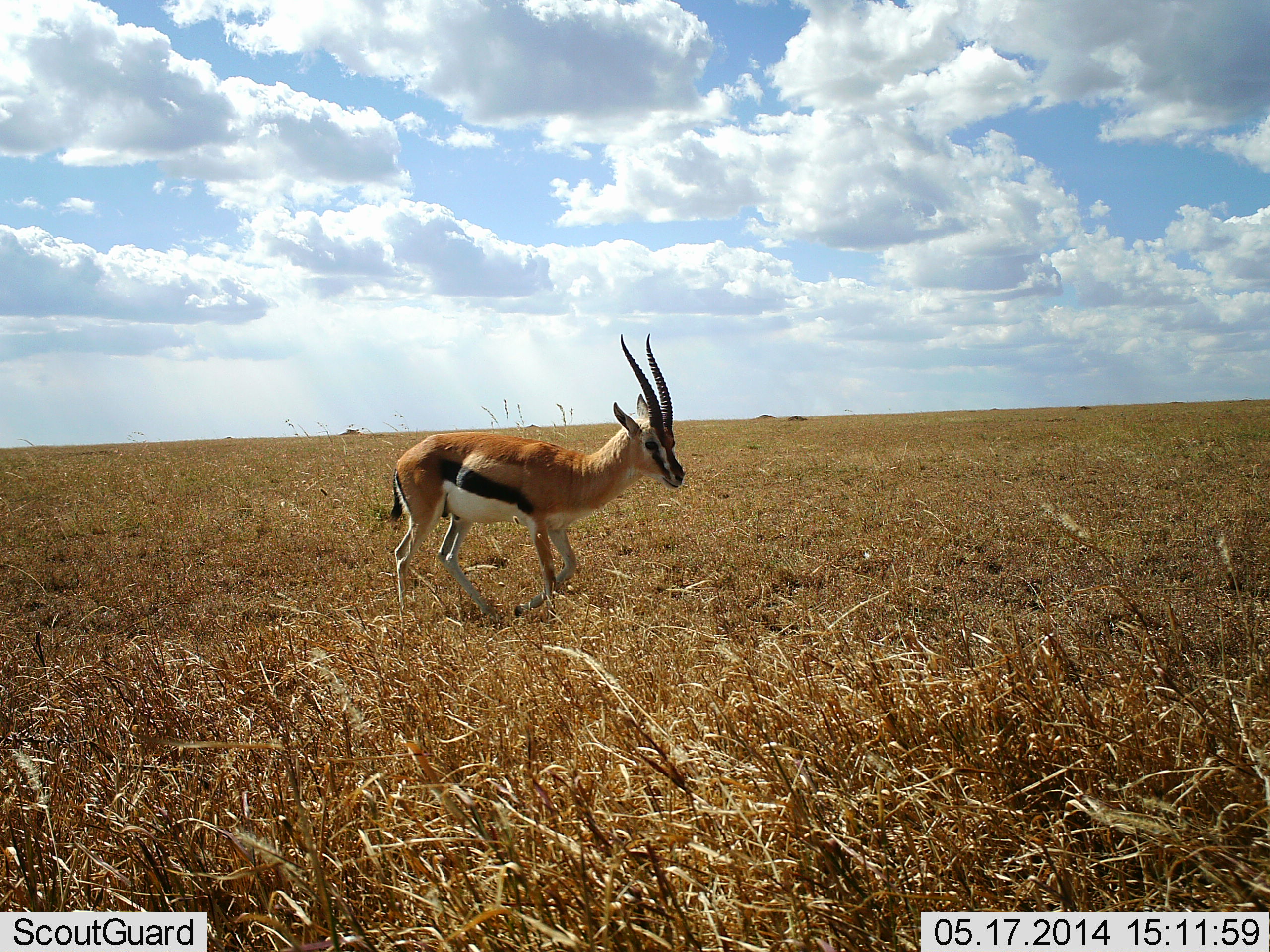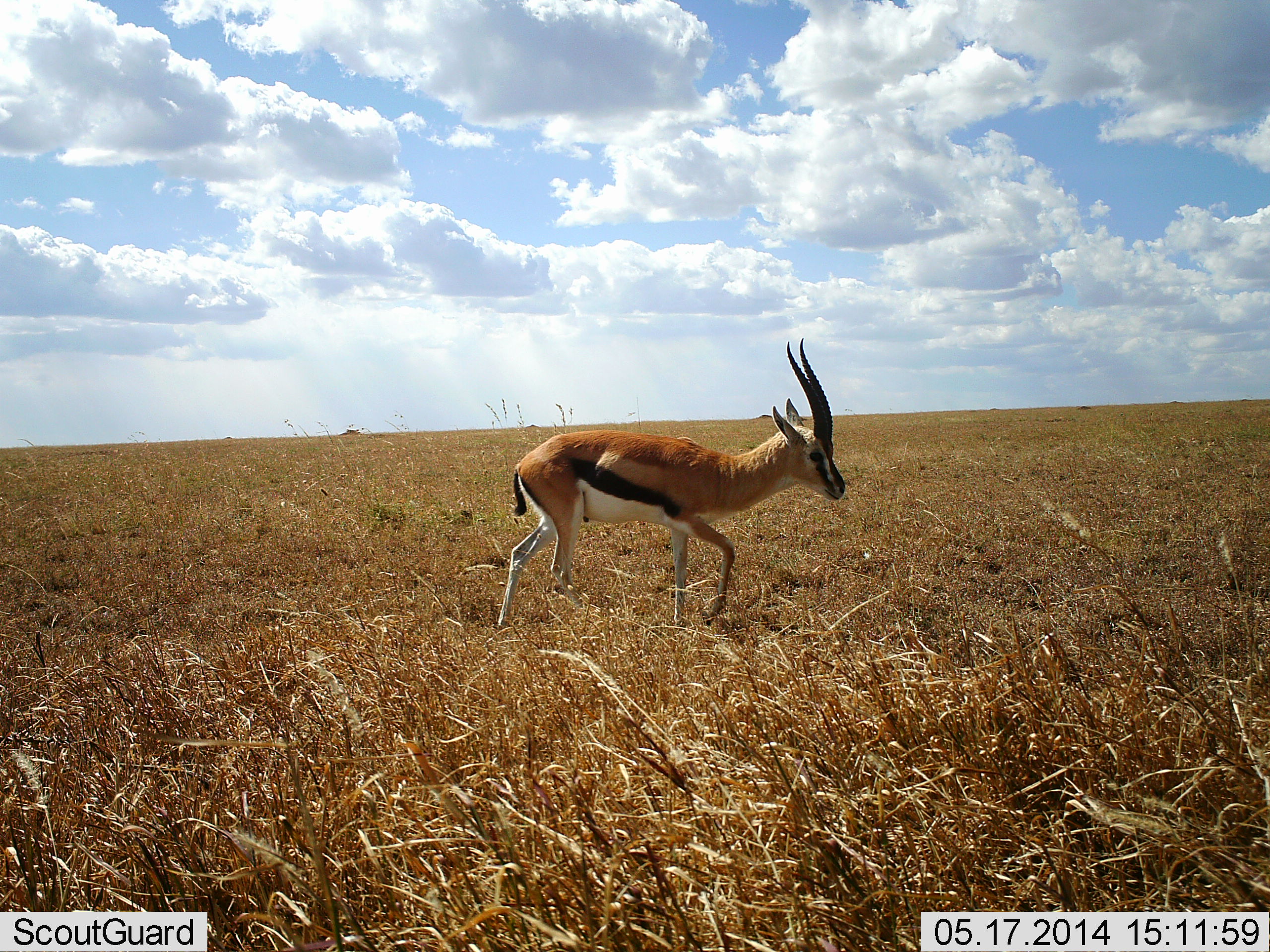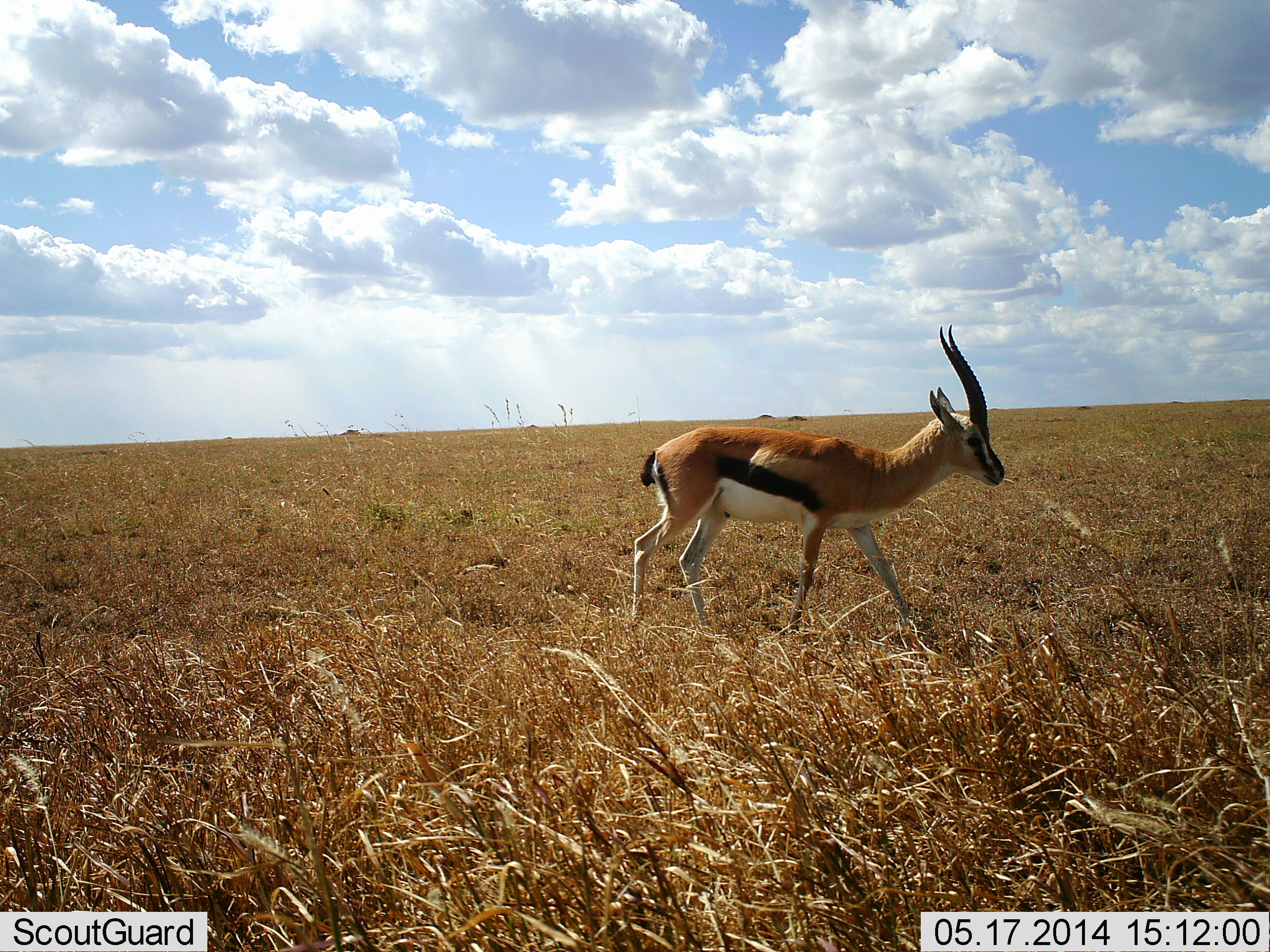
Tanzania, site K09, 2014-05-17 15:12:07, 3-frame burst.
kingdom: Animalia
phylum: Chordata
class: Mammalia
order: Artiodactyla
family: Bovidae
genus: Eudorcas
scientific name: Eudorcas thomsonii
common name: thomson's gazelle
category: gazellethomsons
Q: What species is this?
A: Gazellethomsons (thomson's gazelle) (Eudorcas thomsonii).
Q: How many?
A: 1.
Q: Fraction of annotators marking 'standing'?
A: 10%.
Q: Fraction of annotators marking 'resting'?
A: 0%.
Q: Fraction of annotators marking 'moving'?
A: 100%.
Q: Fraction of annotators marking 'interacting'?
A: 0%.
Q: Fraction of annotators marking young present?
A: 0%.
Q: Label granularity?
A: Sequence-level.